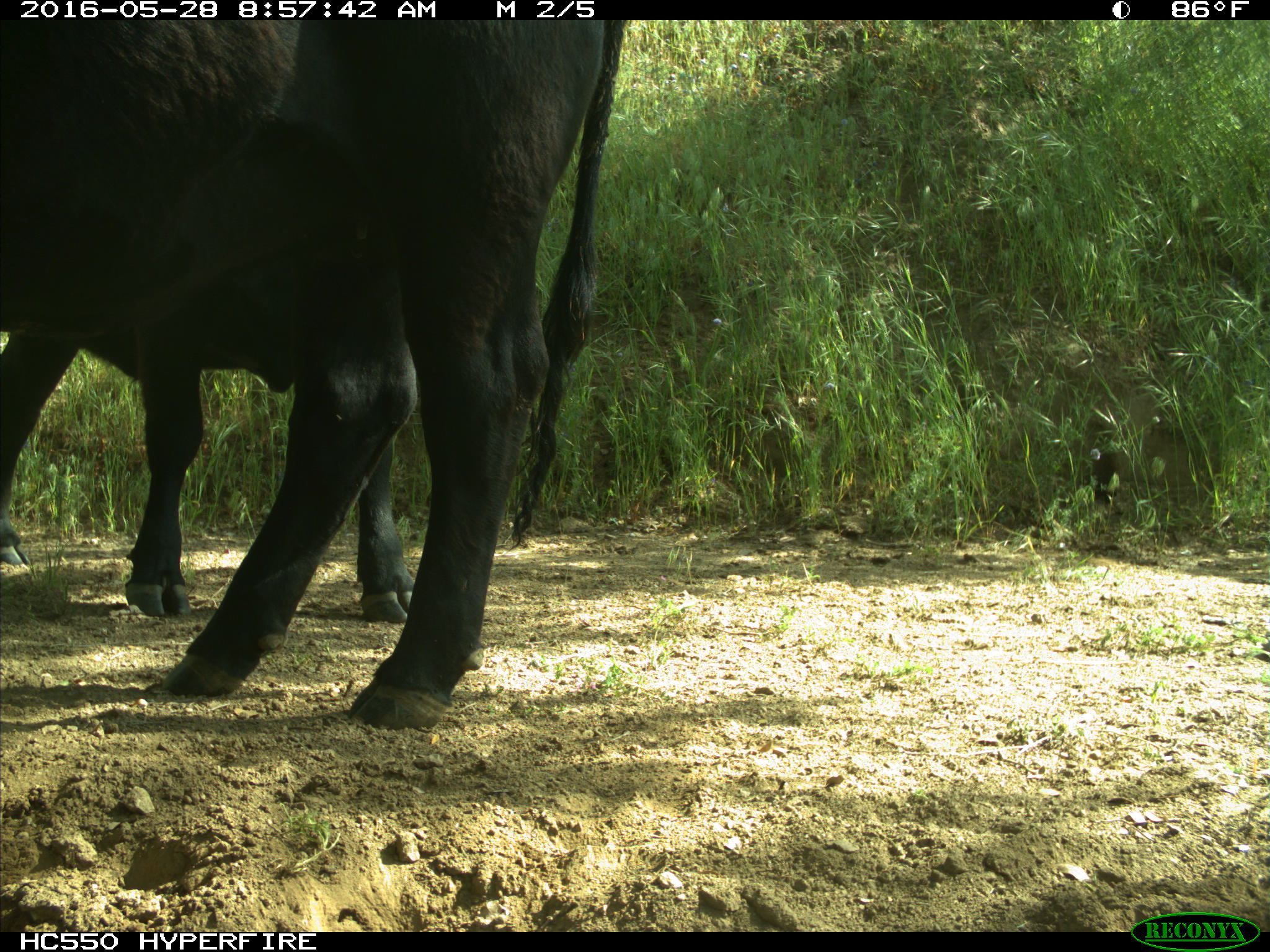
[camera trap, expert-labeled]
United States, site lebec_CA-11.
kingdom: Animalia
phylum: Chordata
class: Mammalia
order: Artiodactyla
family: Bovidae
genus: Bos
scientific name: Bos taurus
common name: domestic cow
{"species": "Bos taurus (domestic cow)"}